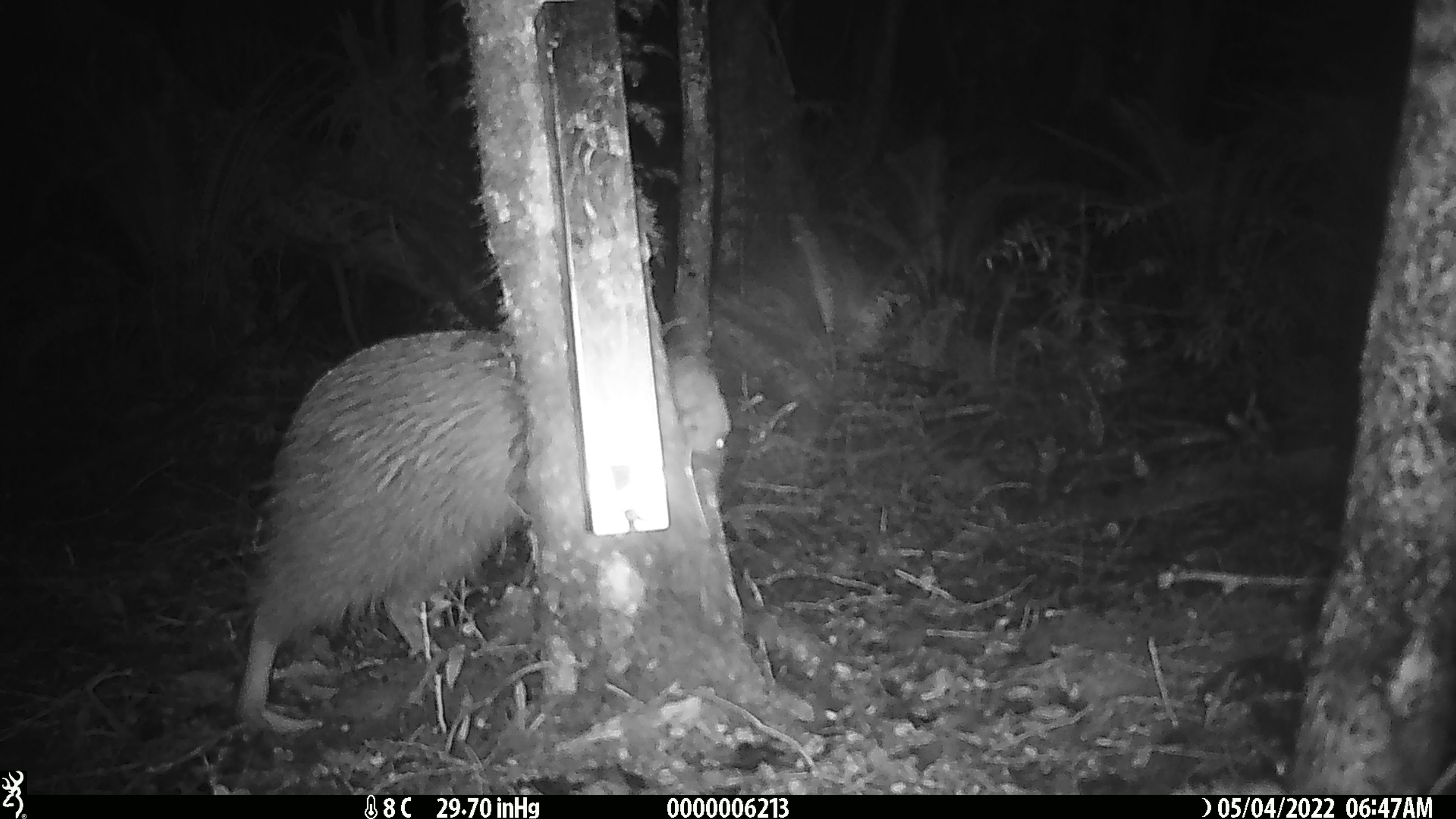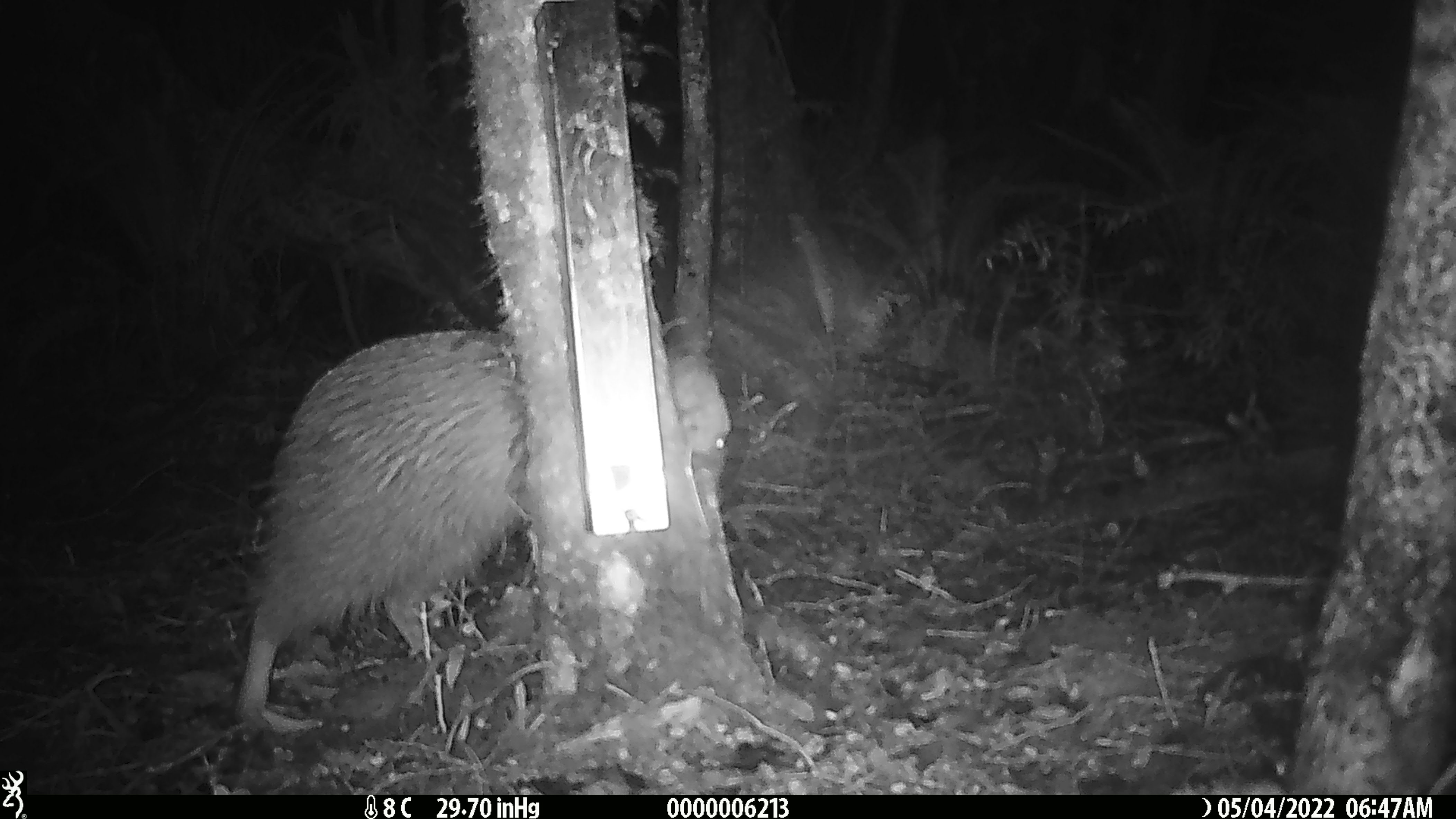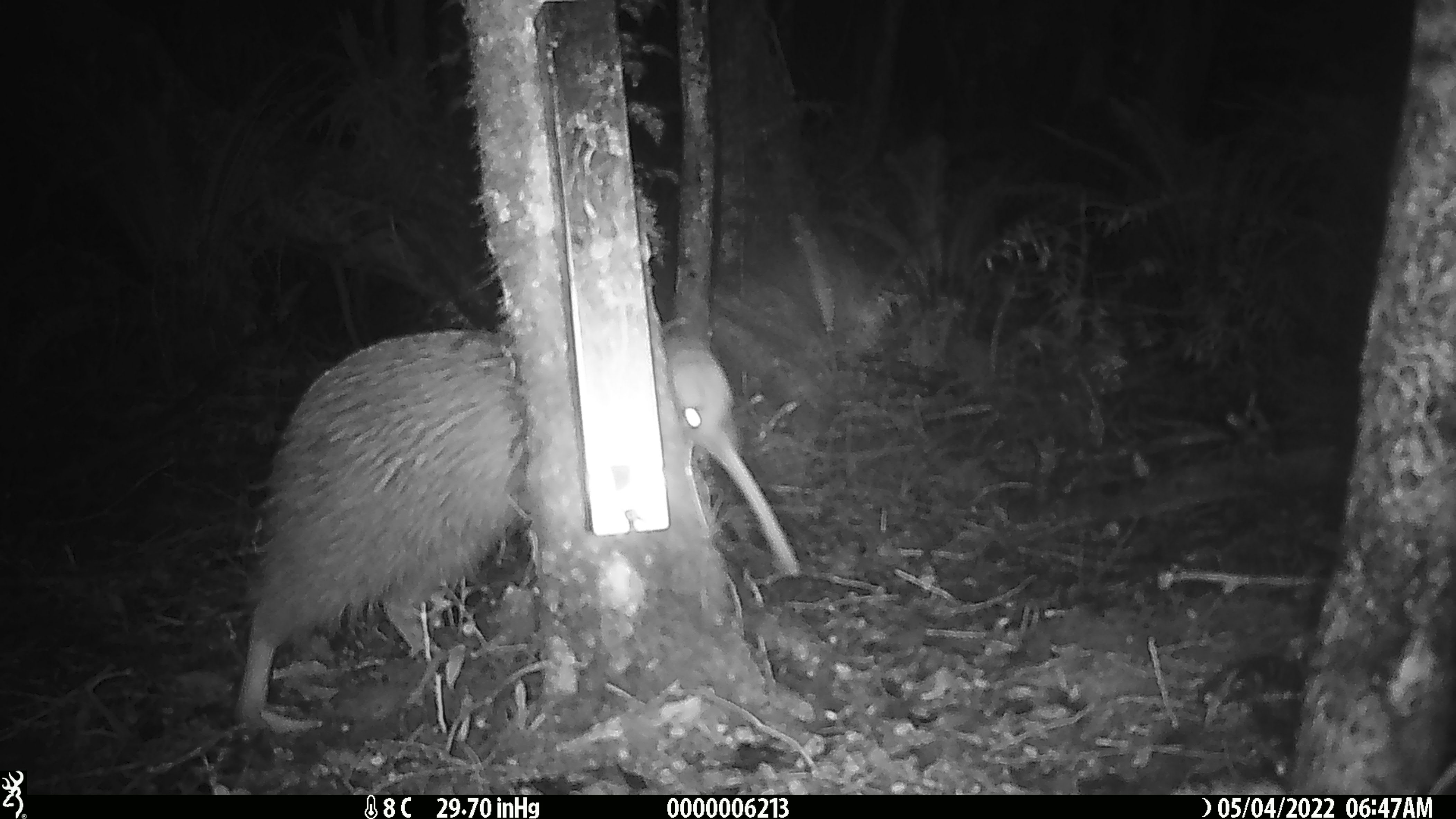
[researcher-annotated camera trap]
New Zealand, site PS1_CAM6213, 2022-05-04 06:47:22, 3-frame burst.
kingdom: Animalia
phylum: Chordata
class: Aves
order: Apterygiformes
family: Apterygidae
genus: Apteryx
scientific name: Apteryx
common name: kiwi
Kiwi (Apteryx).